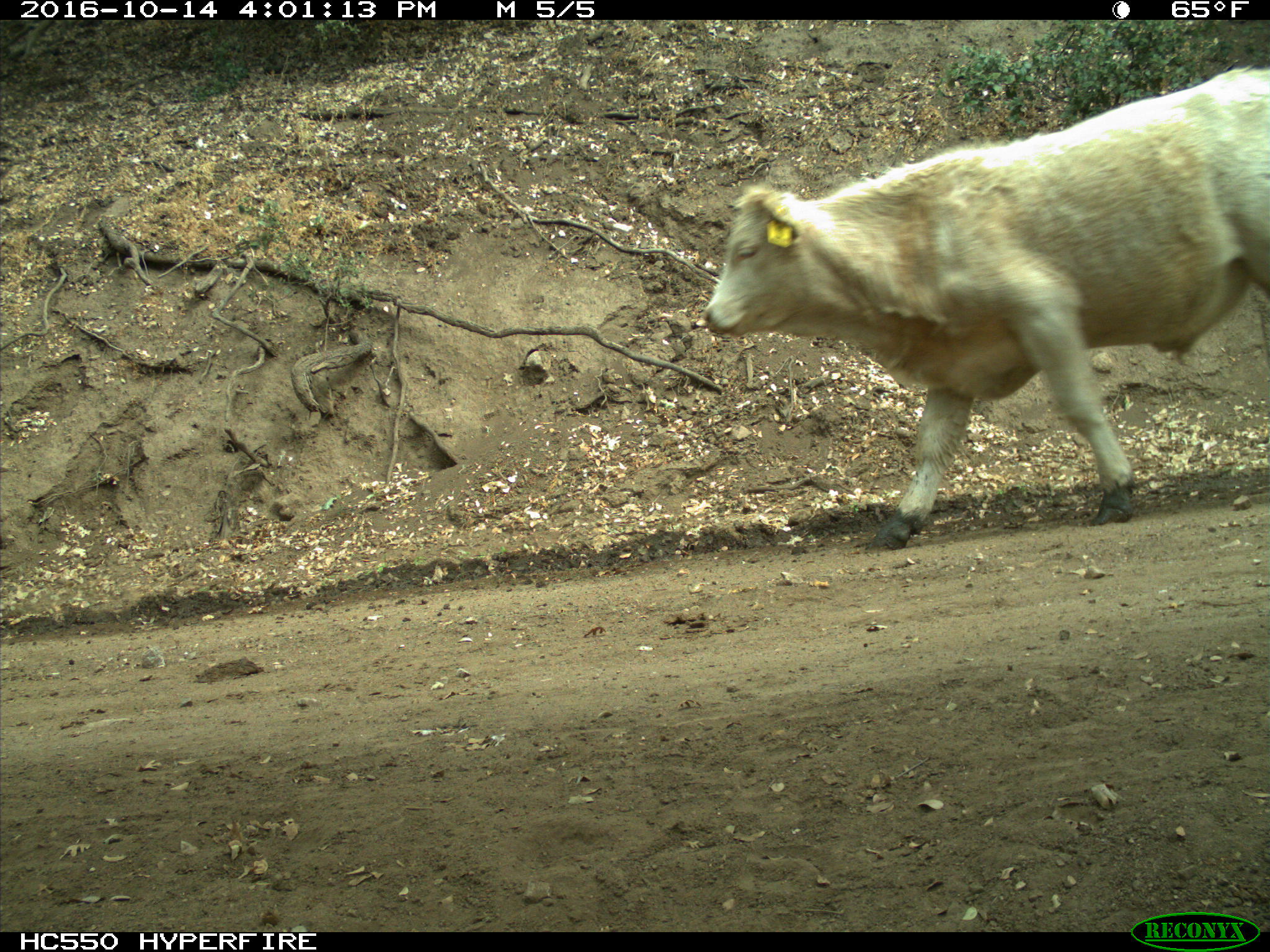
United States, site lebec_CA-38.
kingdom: Animalia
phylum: Chordata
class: Mammalia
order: Artiodactyla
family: Bovidae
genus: Bos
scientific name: Bos taurus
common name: domestic cow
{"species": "Bos taurus (domestic cow)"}